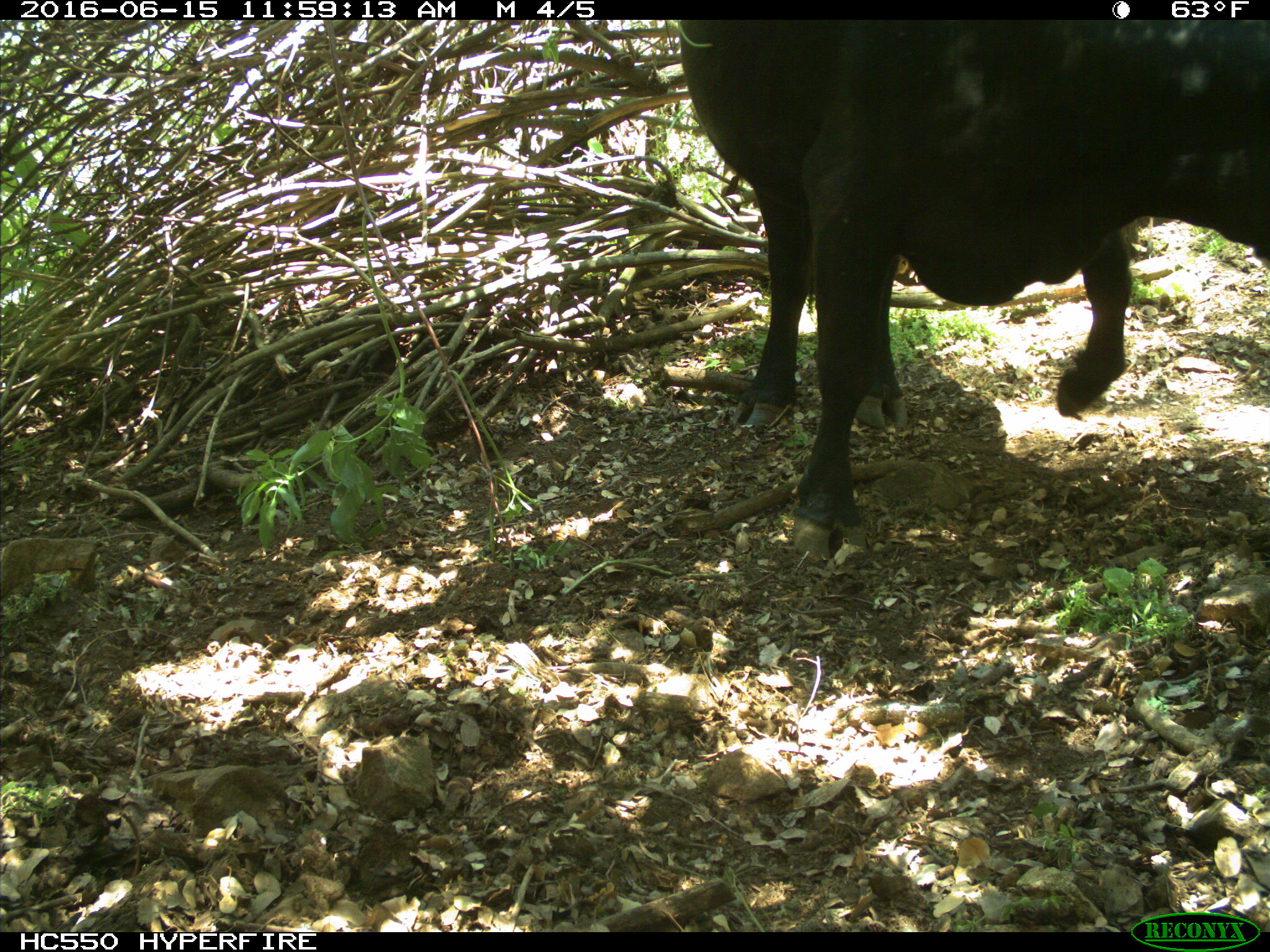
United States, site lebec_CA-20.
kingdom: Animalia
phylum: Chordata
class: Mammalia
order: Artiodactyla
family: Bovidae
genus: Bos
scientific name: Bos taurus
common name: domestic cow